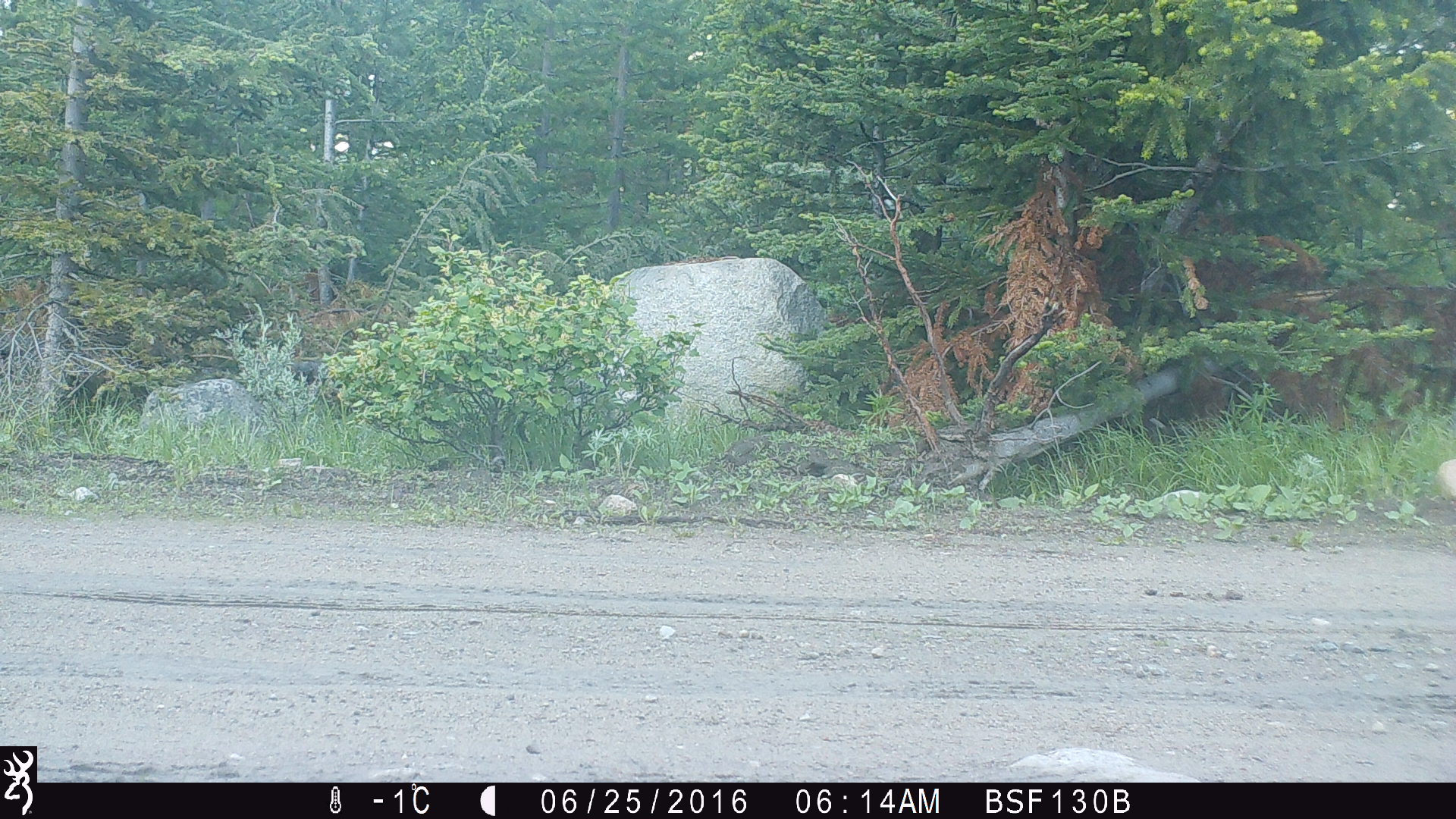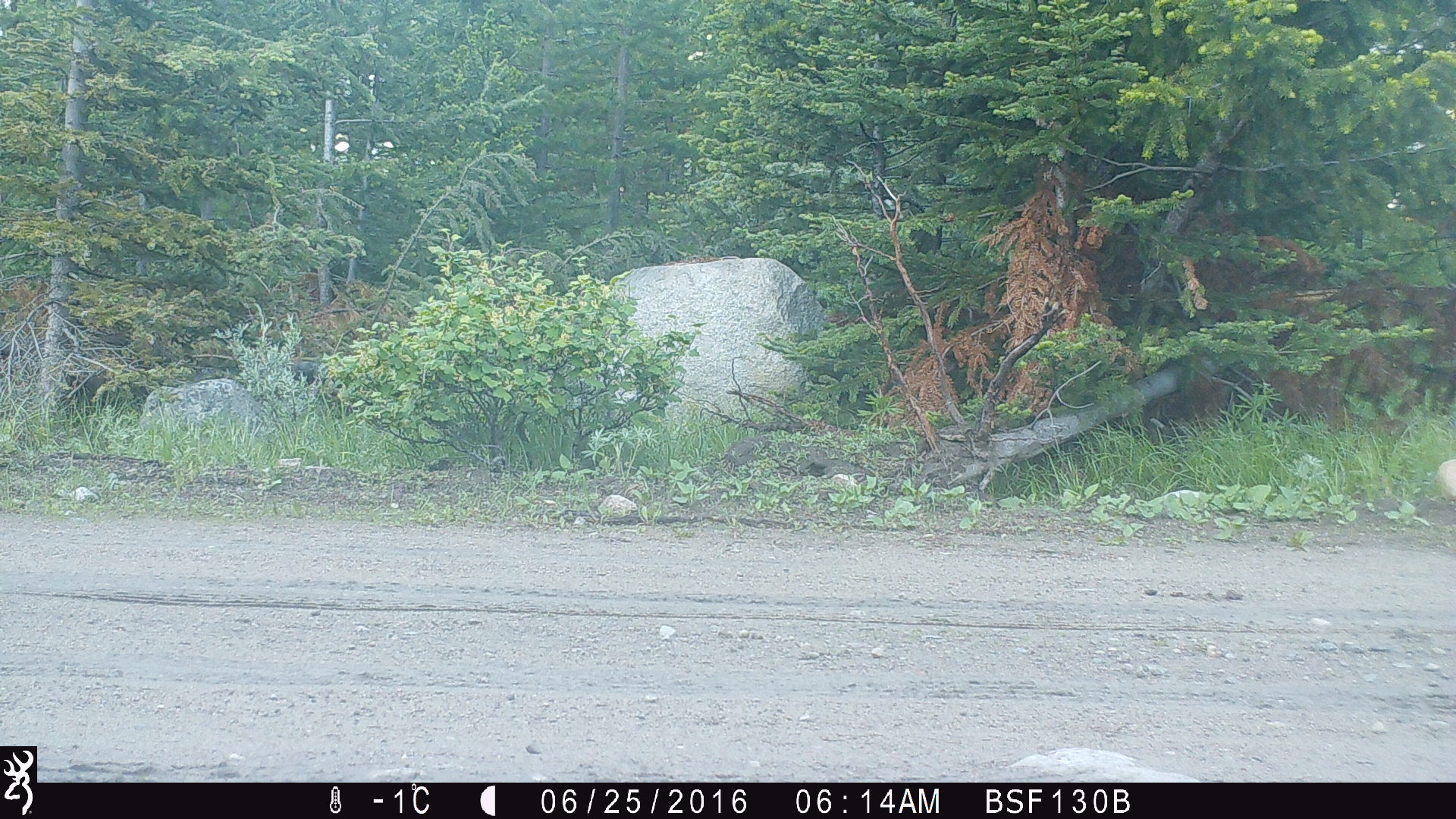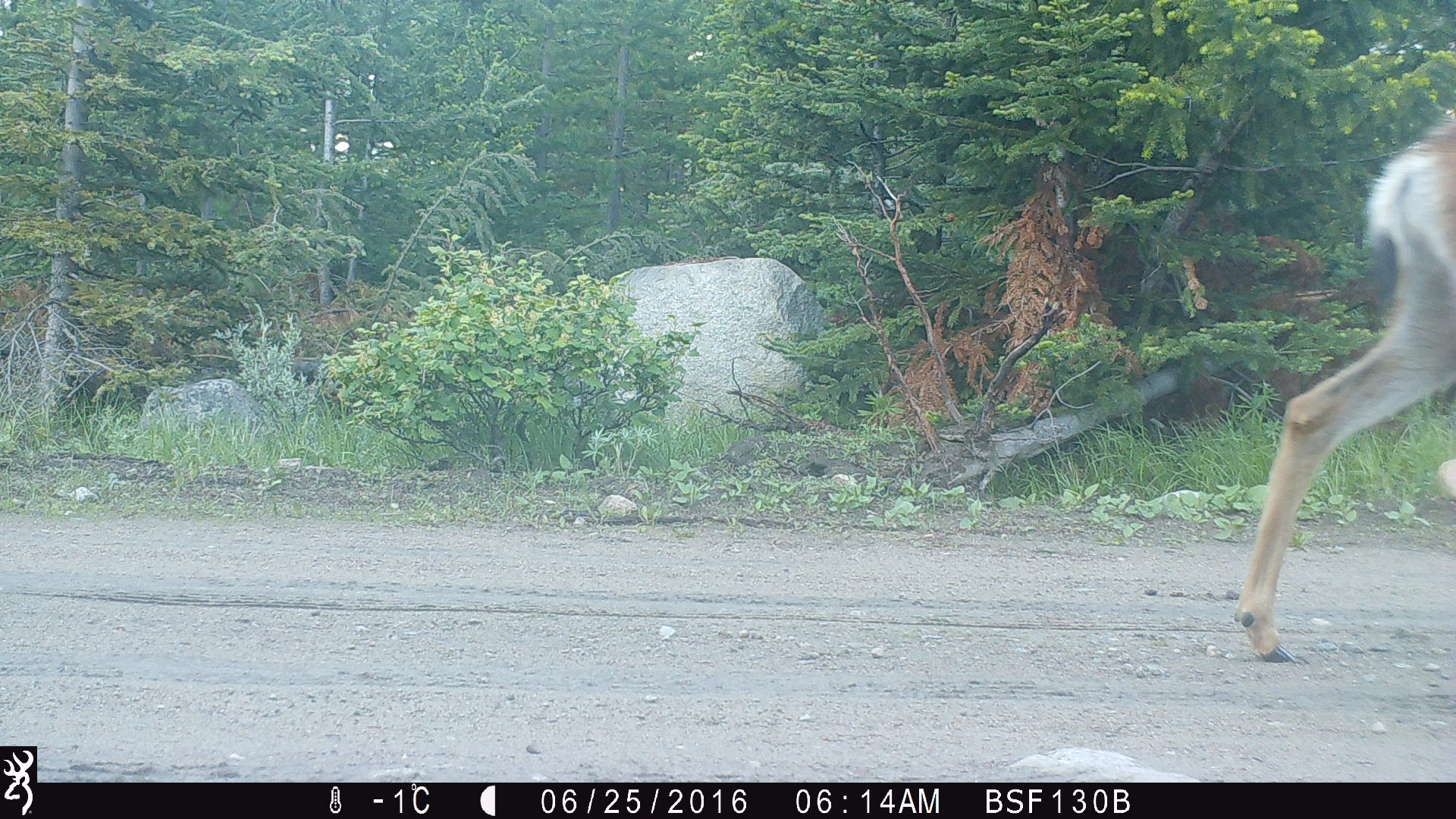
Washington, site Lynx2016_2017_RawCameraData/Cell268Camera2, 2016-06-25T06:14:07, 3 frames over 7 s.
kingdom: Animalia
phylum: Chordata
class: Mammalia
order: Artiodactyla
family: Cervidae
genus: Odocoileus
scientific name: Odocoileus hemionus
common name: mule deer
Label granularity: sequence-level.